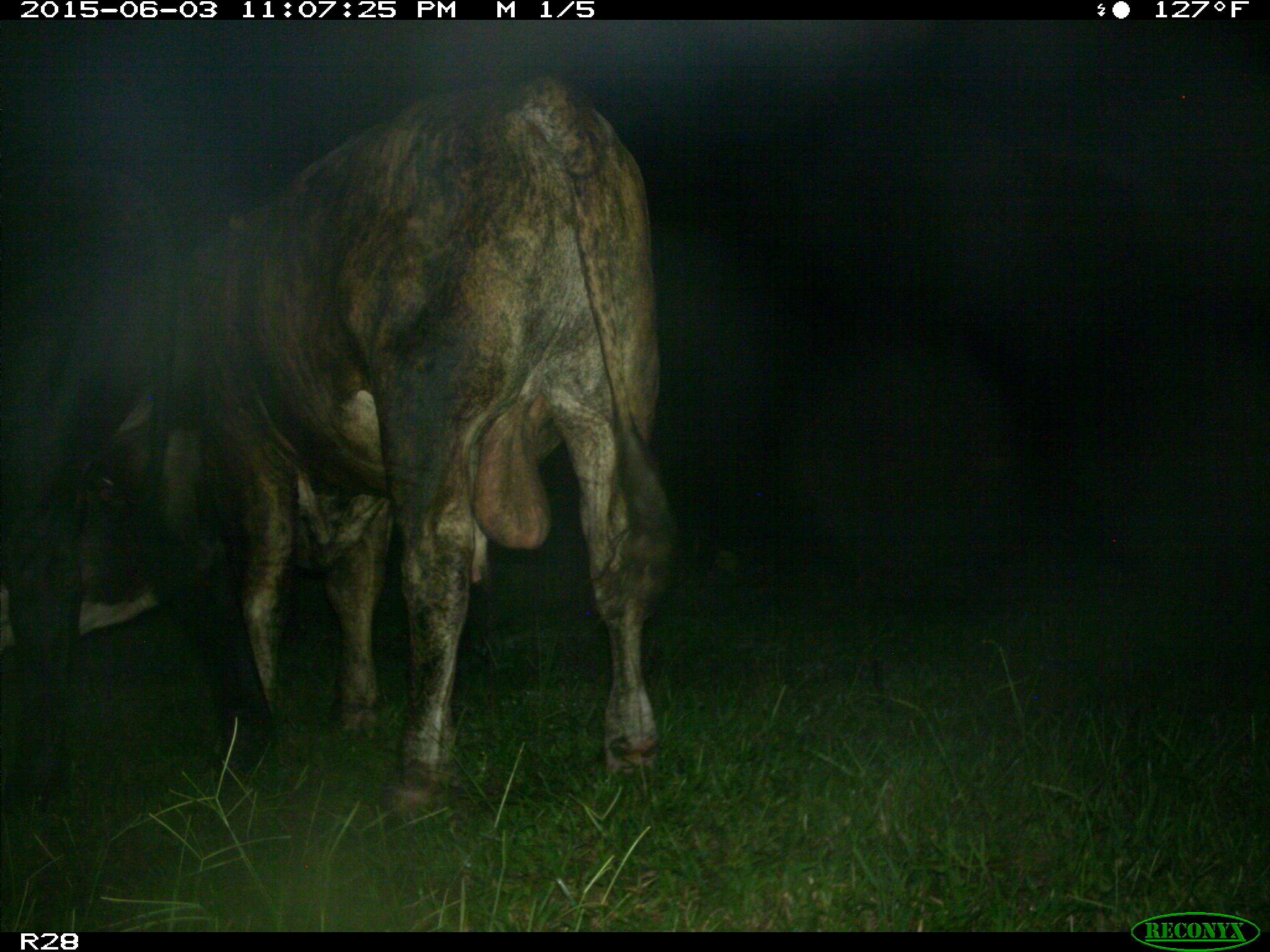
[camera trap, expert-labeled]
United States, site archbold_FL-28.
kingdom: Animalia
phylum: Chordata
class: Mammalia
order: Artiodactyla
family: Bovidae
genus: Bos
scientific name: Bos taurus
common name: domestic cow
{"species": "Bos taurus (domestic cow)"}